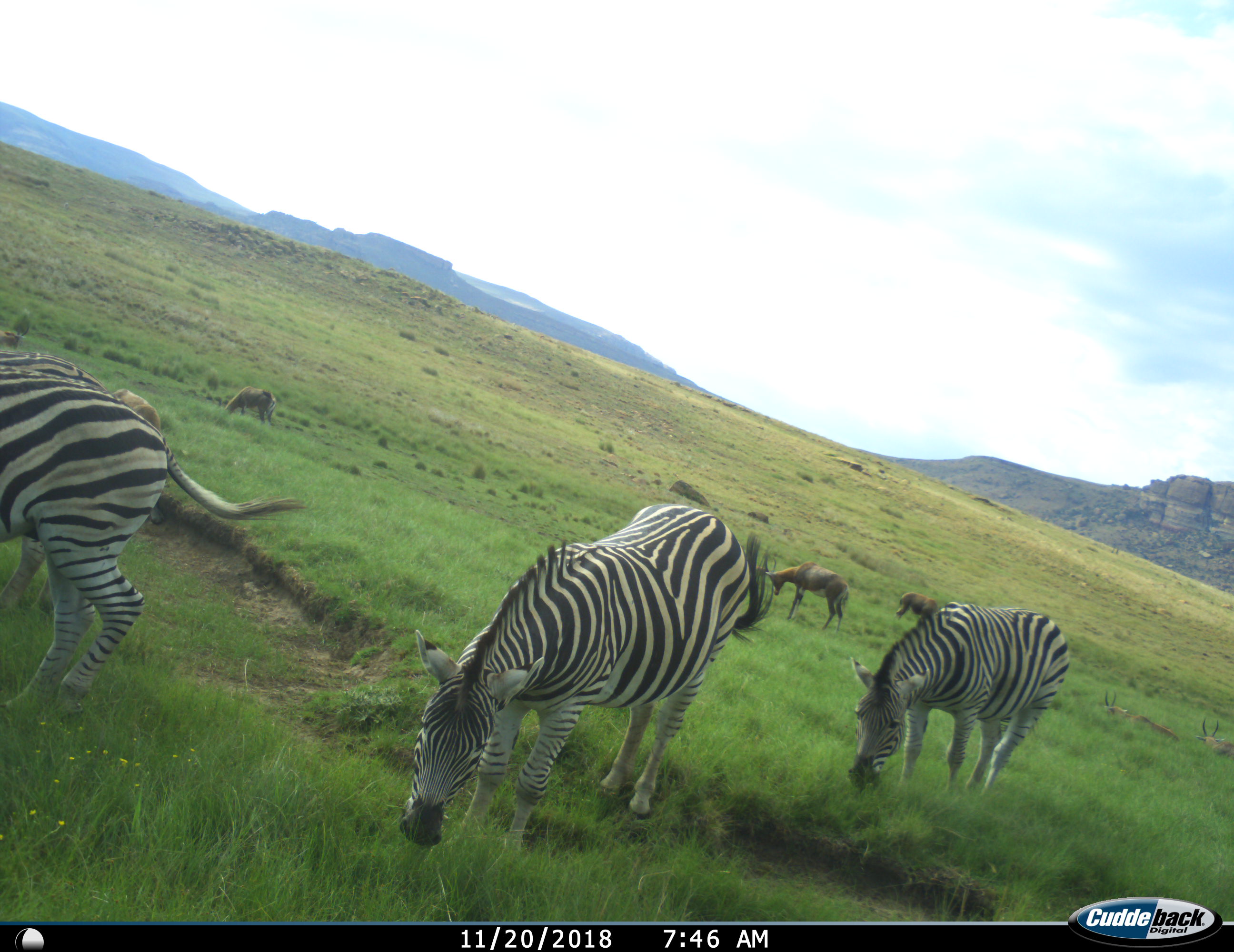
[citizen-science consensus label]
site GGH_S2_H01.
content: unidentified animal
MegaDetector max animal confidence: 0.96